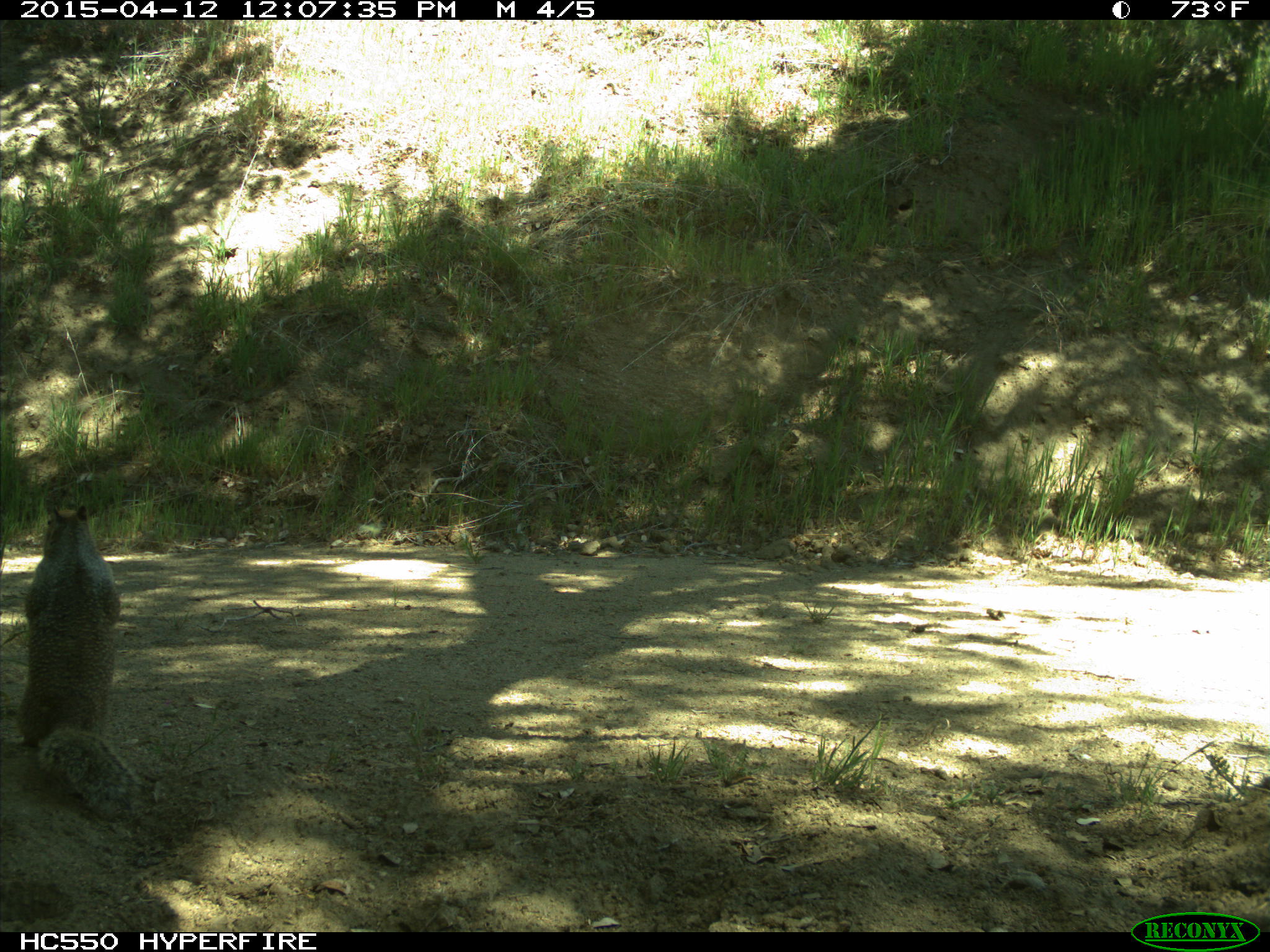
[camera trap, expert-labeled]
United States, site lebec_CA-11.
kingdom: Animalia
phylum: Chordata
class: Mammalia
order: Rodentia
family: Sciuridae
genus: Otospermophilus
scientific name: Otospermophilus beecheyi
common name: california ground squirrel